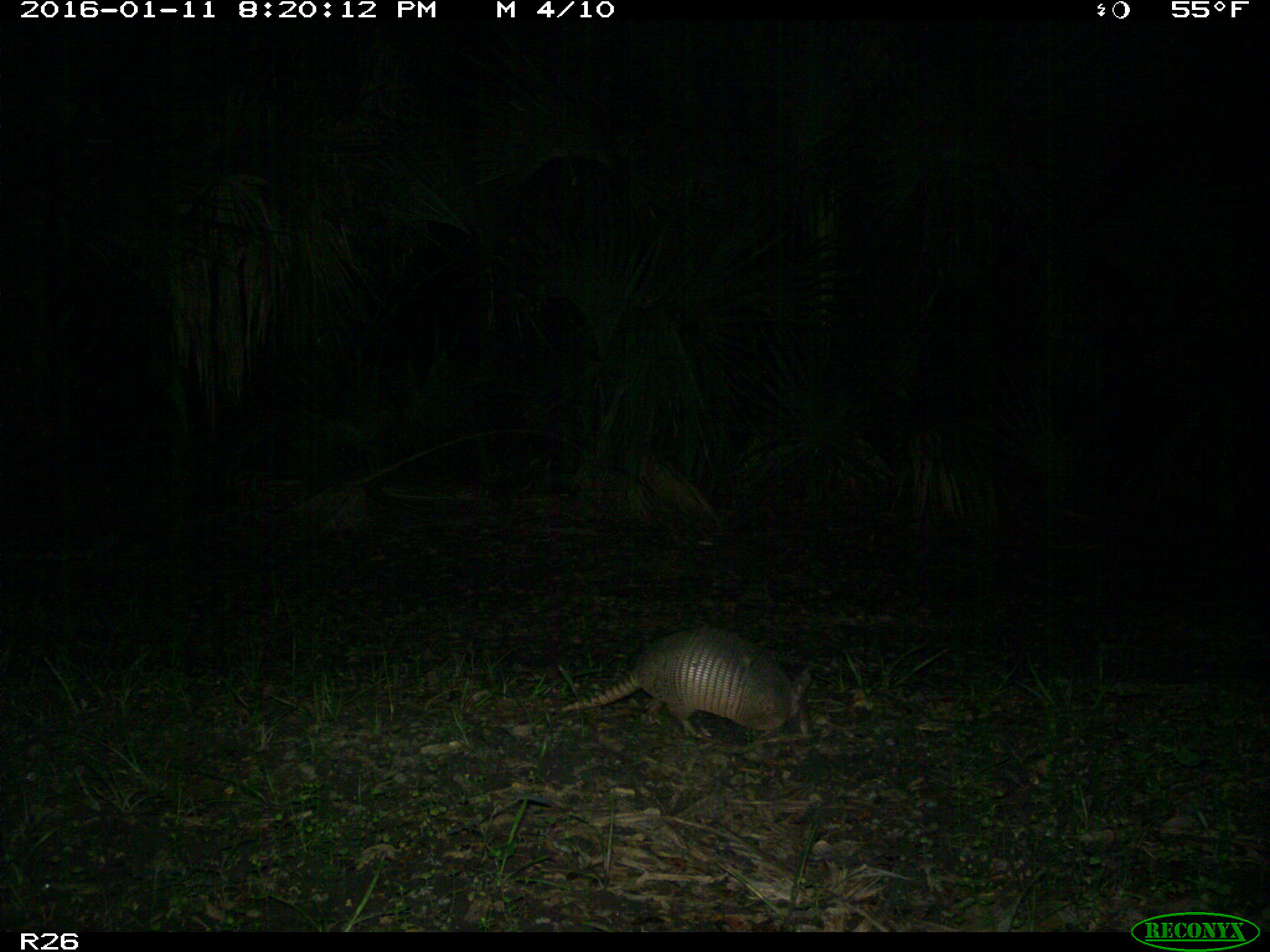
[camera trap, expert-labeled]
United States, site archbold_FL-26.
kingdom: Animalia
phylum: Chordata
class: Mammalia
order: Cingulata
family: Dasypodidae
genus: Dasypus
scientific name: Dasypus novemcinctus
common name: nine-banded armadillo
Dasypus novemcinctus (nine-banded armadillo).